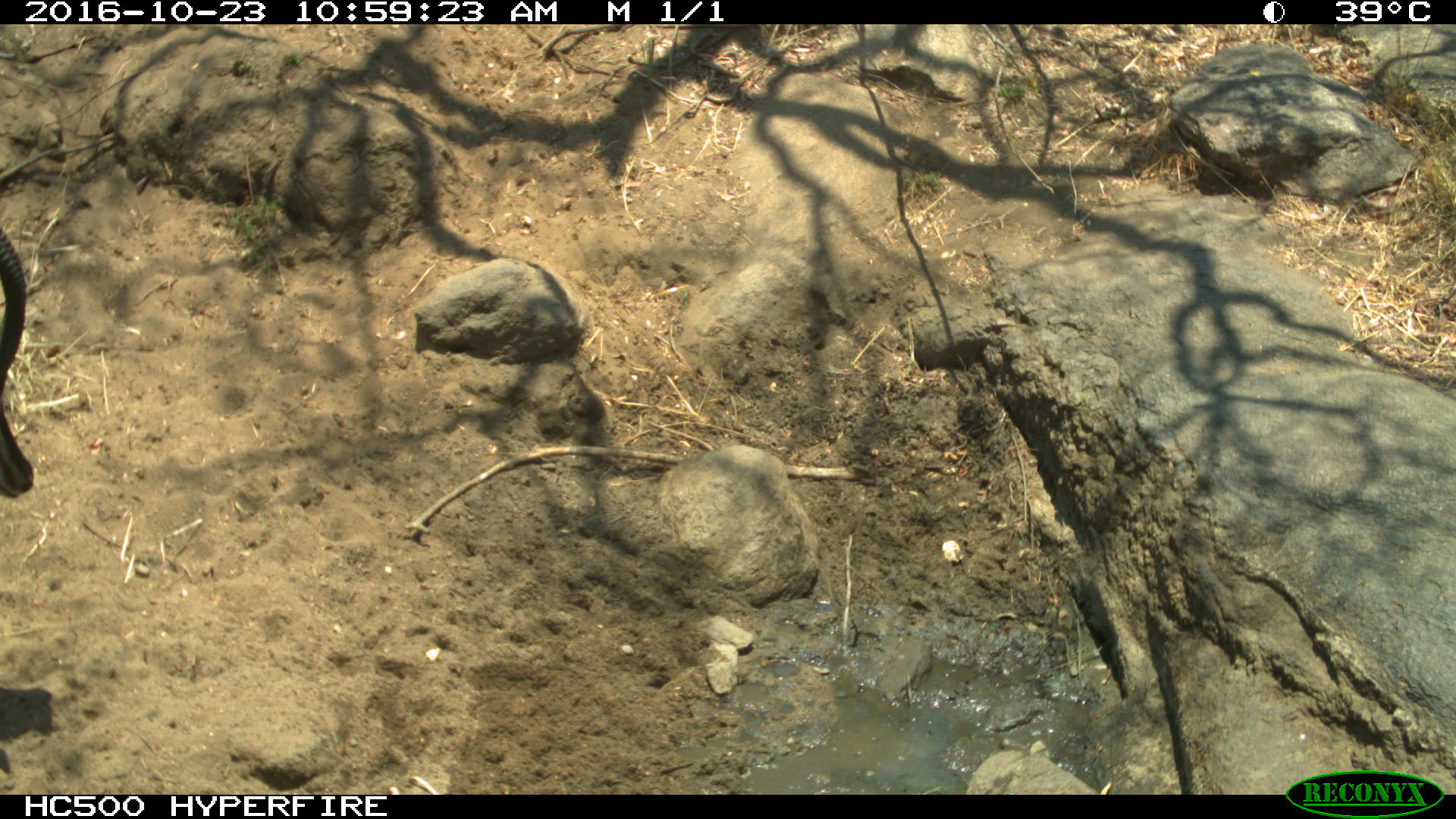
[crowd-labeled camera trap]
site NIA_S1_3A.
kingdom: Animalia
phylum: Chordata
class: Mammalia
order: Artiodactyla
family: Bovidae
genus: Hippotragus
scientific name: Hippotragus niger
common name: sable antelope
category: sable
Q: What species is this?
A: Sable (sable antelope) (Hippotragus niger).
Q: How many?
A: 1.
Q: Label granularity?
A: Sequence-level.